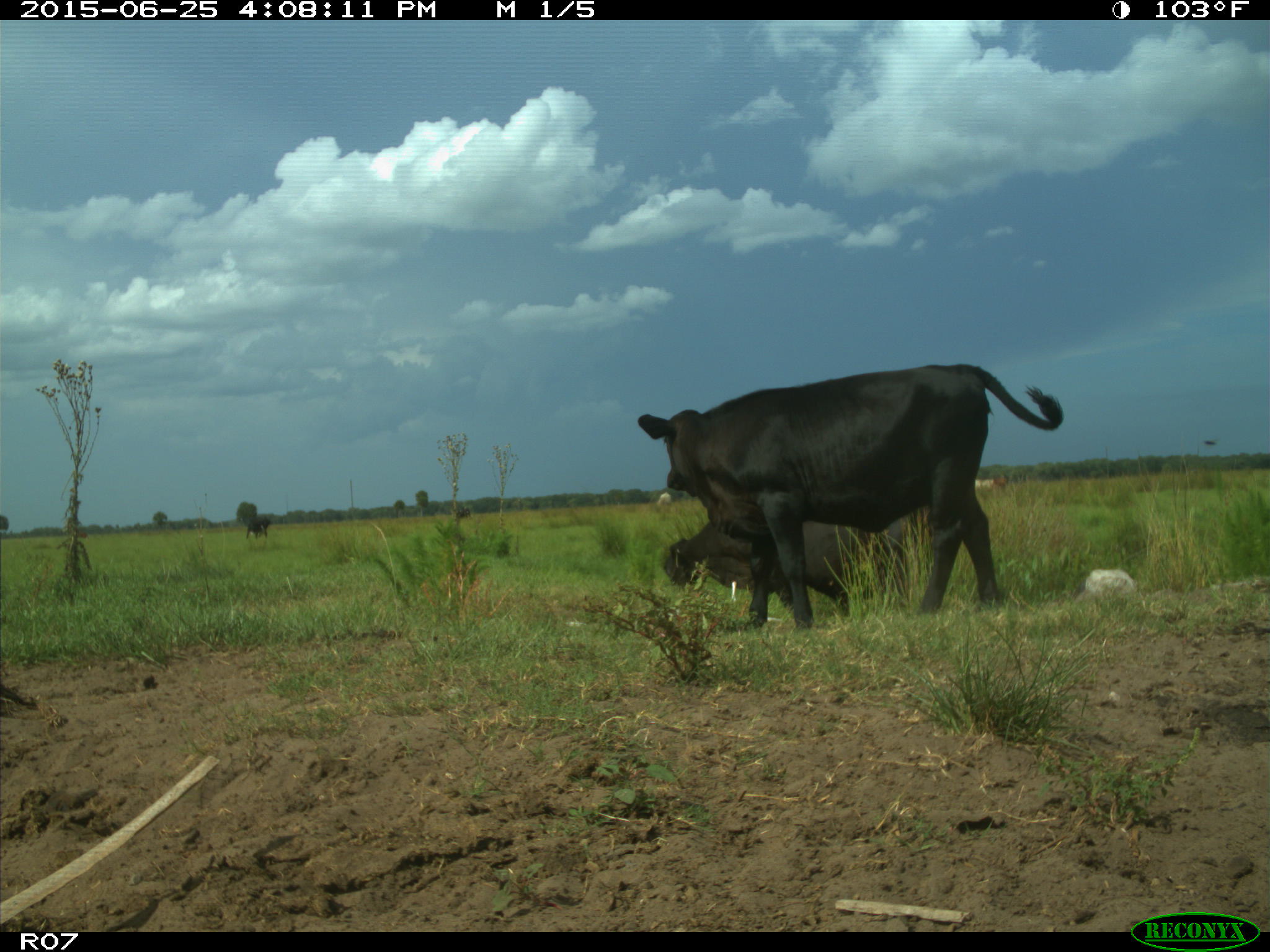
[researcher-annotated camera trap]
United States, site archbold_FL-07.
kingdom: Animalia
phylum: Chordata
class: Mammalia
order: Artiodactyla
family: Bovidae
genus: Bos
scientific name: Bos taurus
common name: domestic cow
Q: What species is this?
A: Bos taurus (domestic cow).